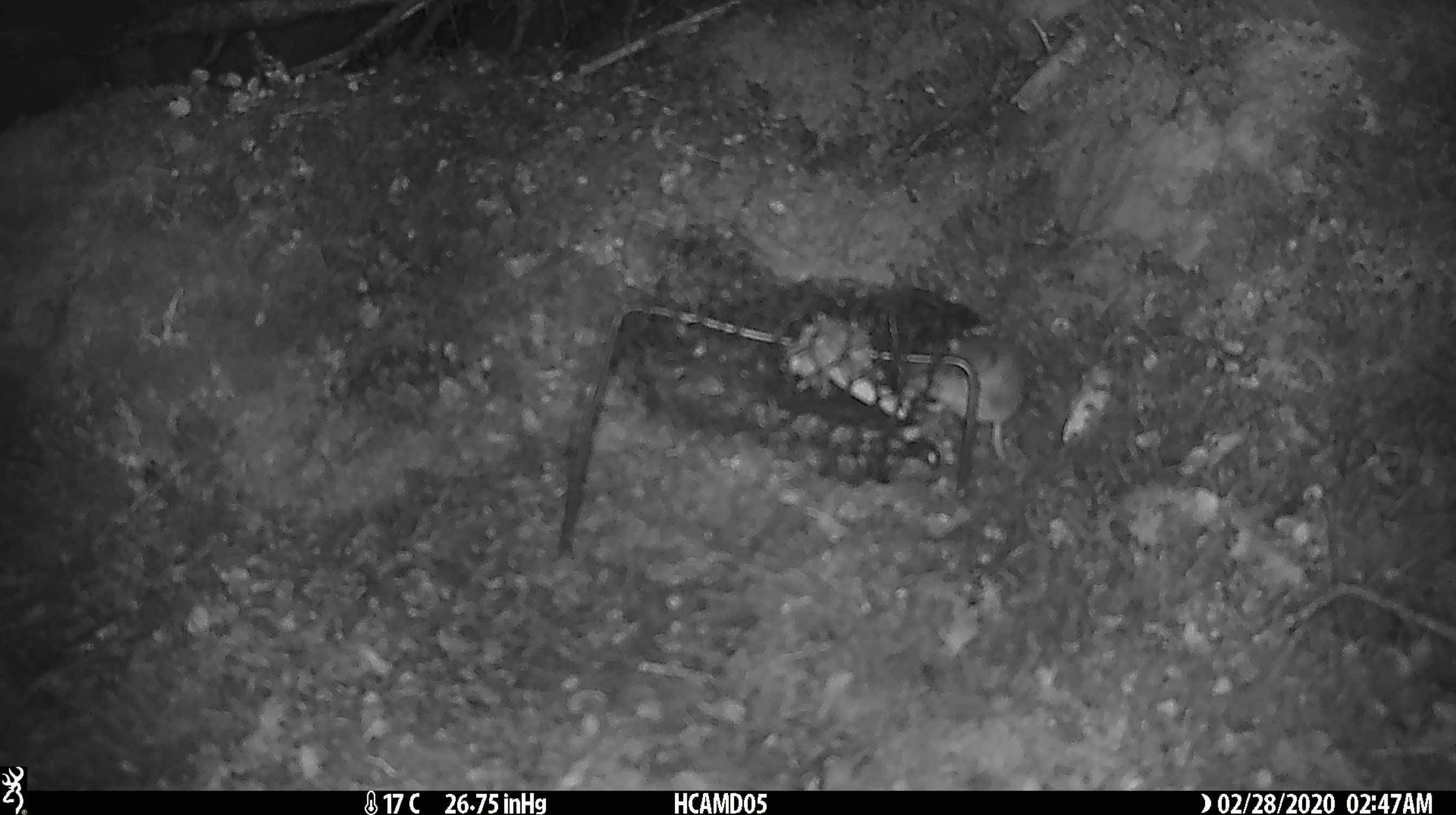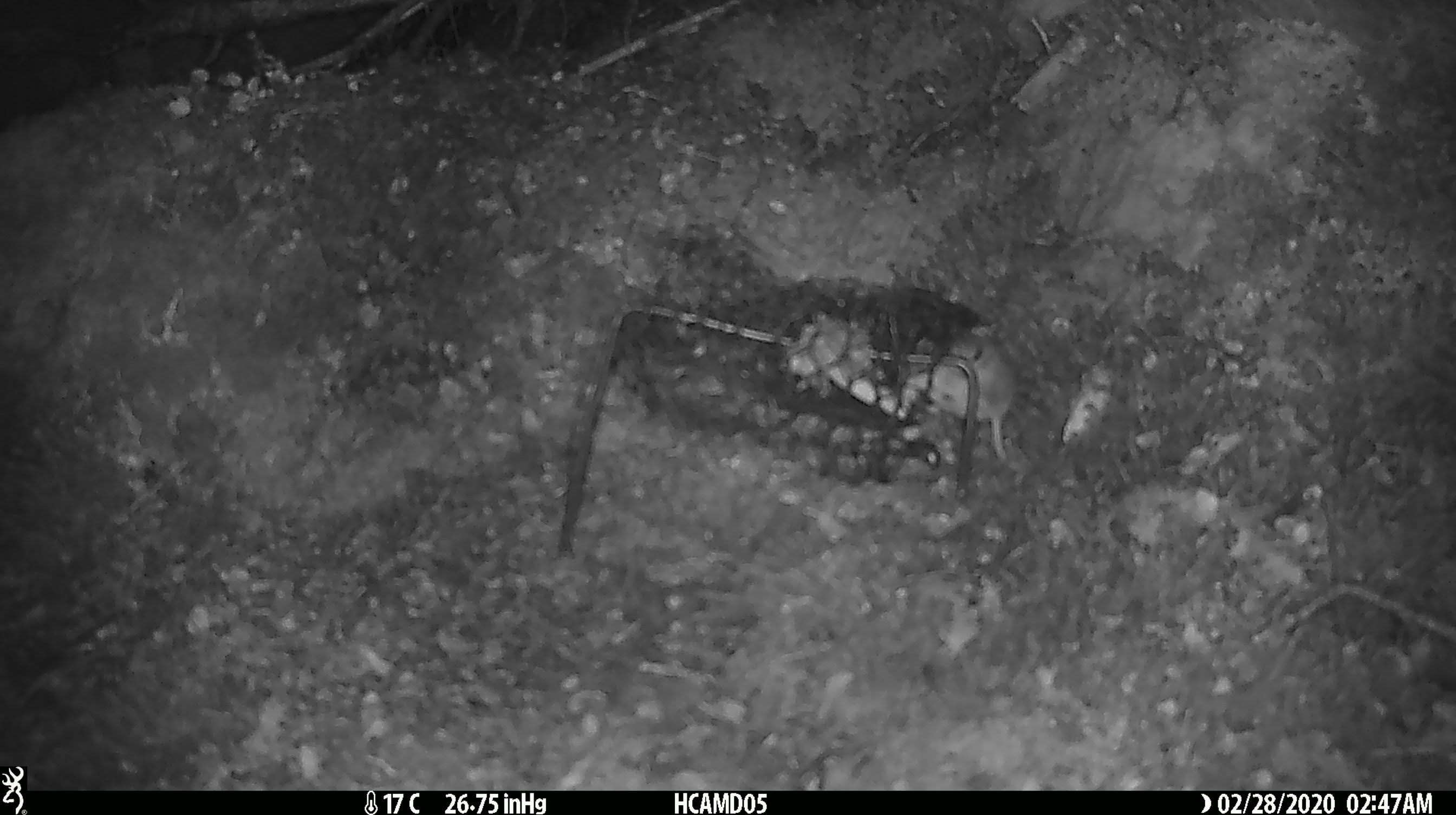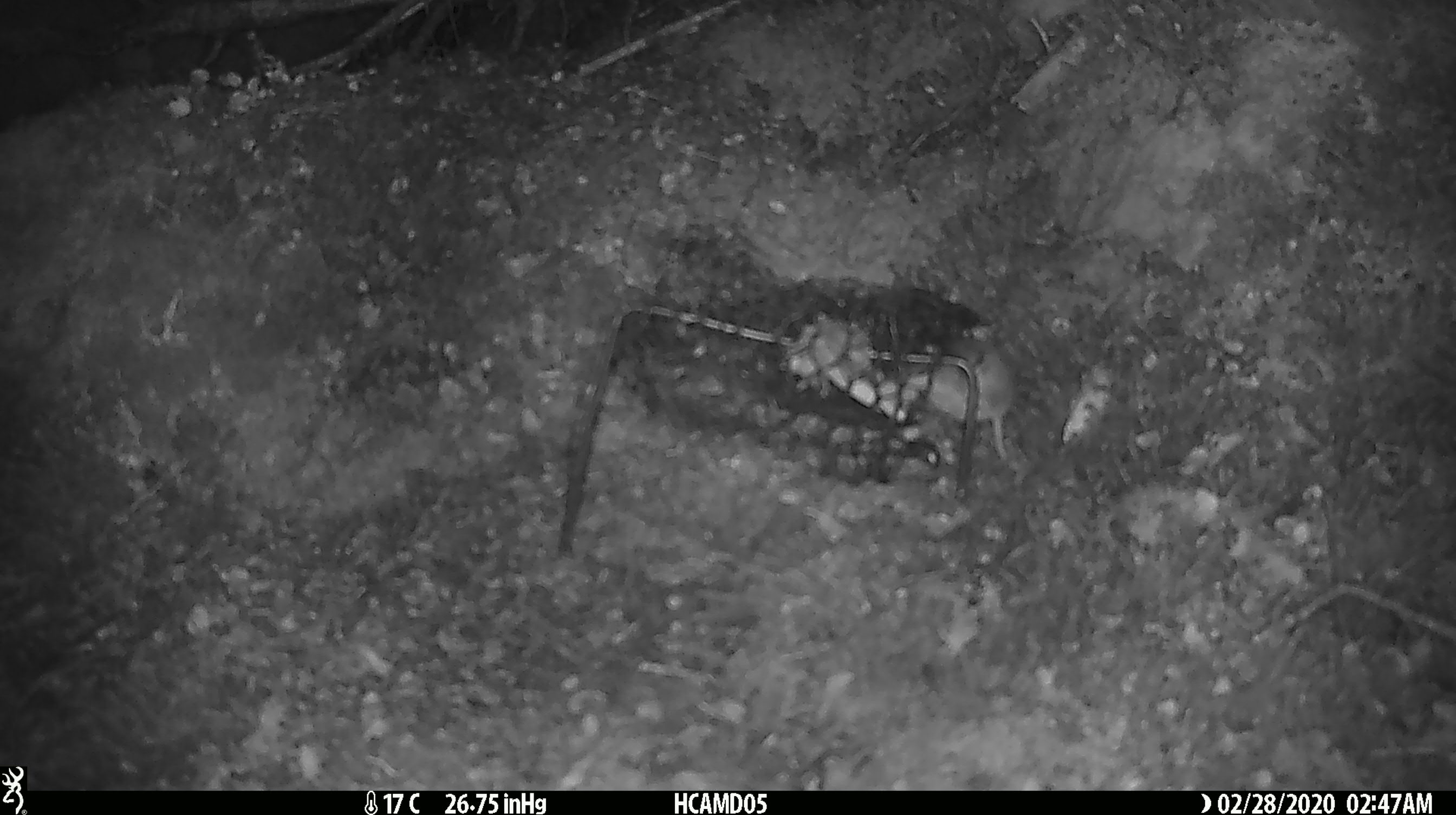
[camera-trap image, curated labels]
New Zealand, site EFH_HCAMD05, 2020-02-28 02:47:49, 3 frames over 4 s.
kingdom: Animalia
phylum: Chordata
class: Mammalia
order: Rodentia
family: Muridae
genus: Mus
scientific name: Mus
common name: mouse